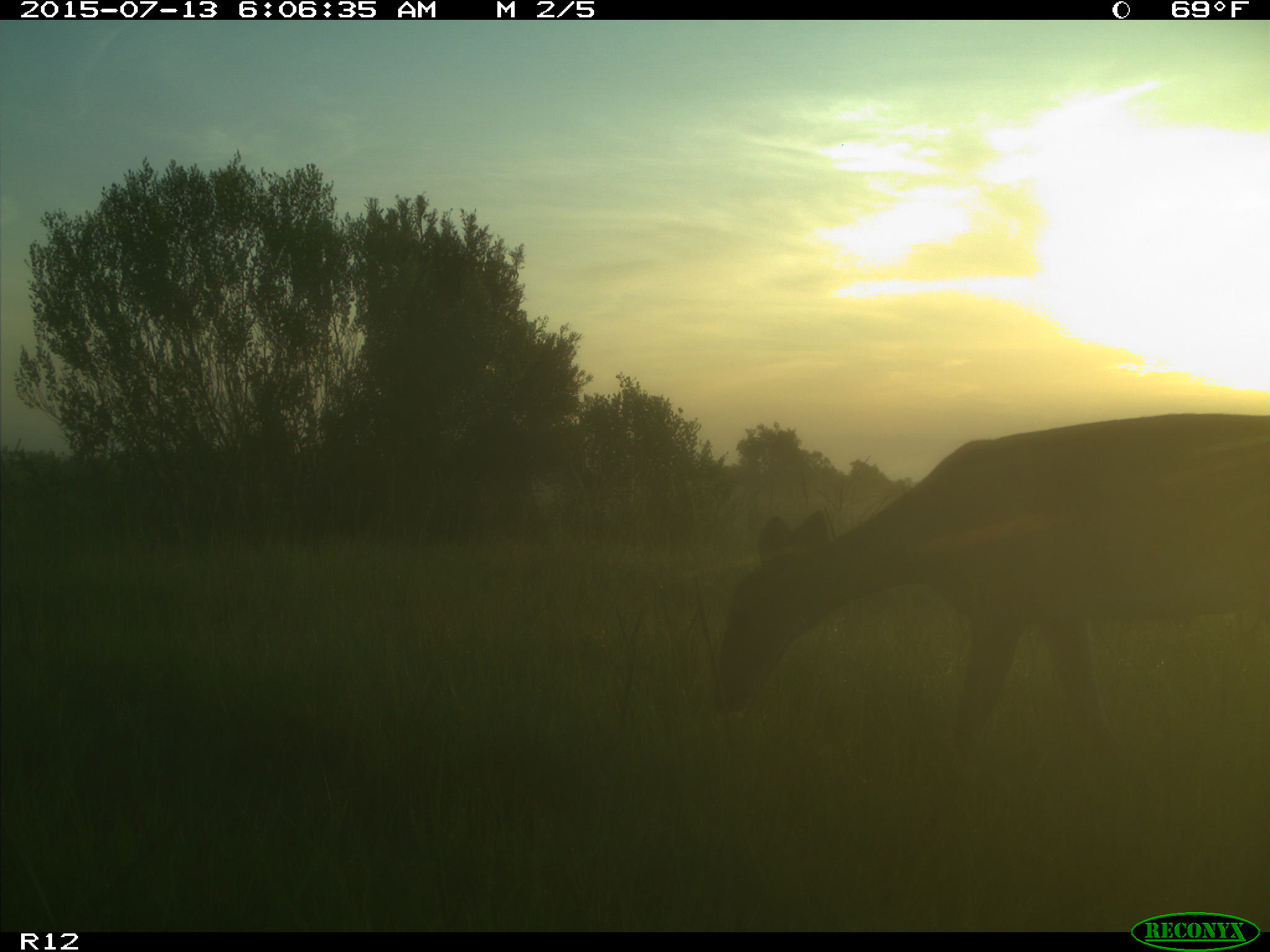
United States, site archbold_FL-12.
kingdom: Animalia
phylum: Chordata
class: Mammalia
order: Artiodactyla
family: Cervidae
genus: Odocoileus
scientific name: Odocoileus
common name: deer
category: unidentified deer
Unidentified deer (deer) (Odocoileus).